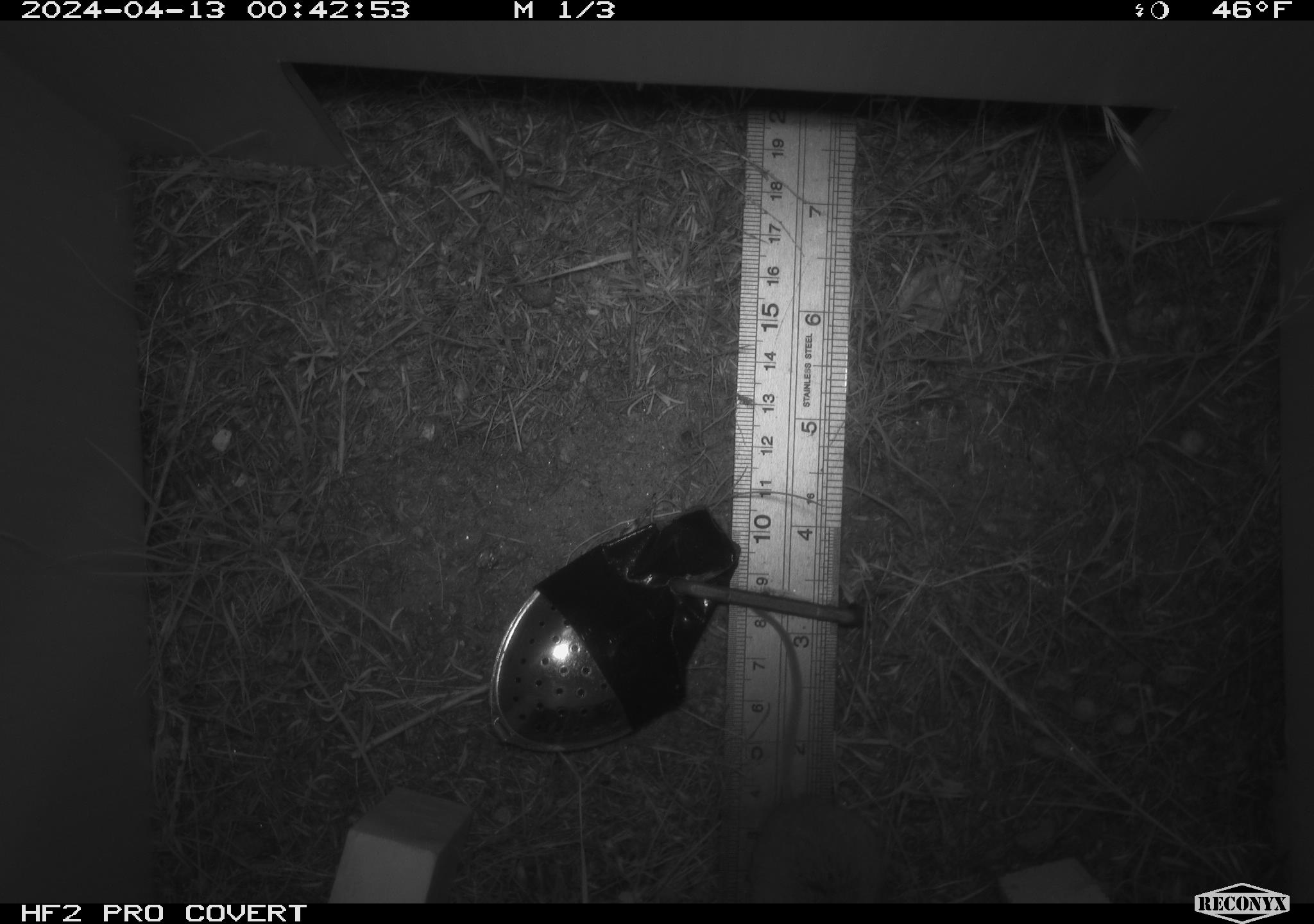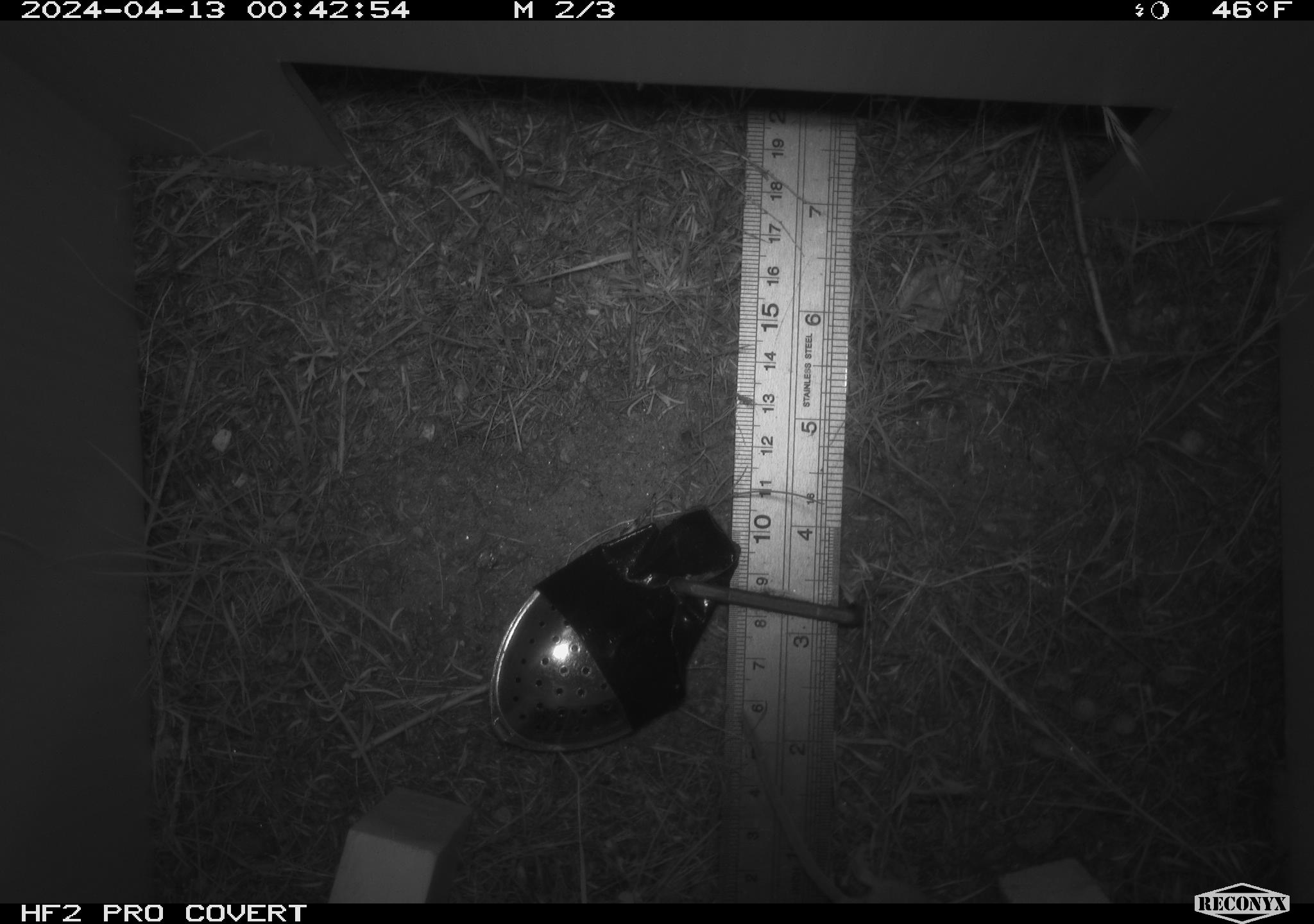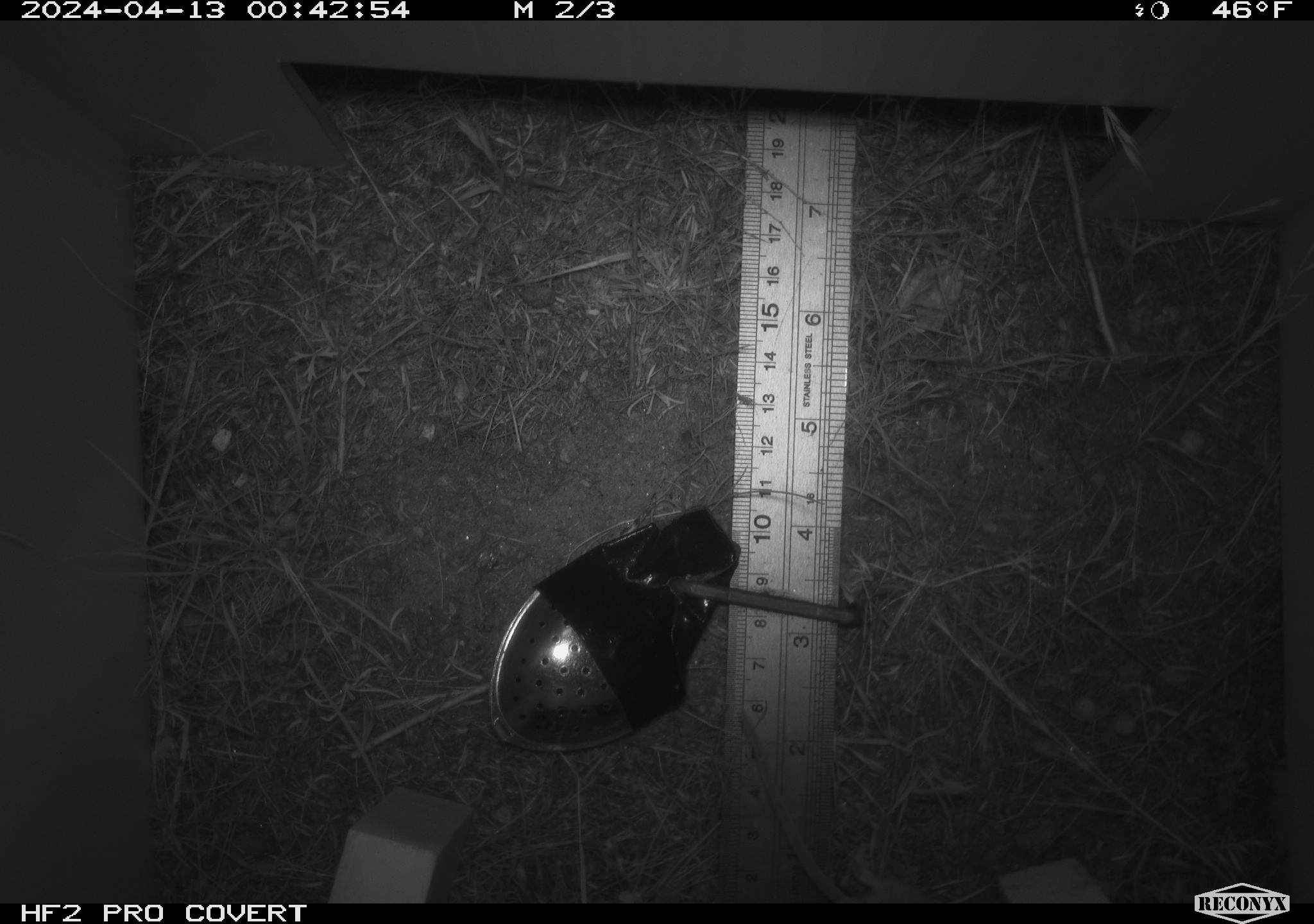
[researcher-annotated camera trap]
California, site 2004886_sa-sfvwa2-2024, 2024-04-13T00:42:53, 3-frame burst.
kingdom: Animalia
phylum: Chordata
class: Mammalia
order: Rodentia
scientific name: Rodentia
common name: mouse species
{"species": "mouse species (Rodentia)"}